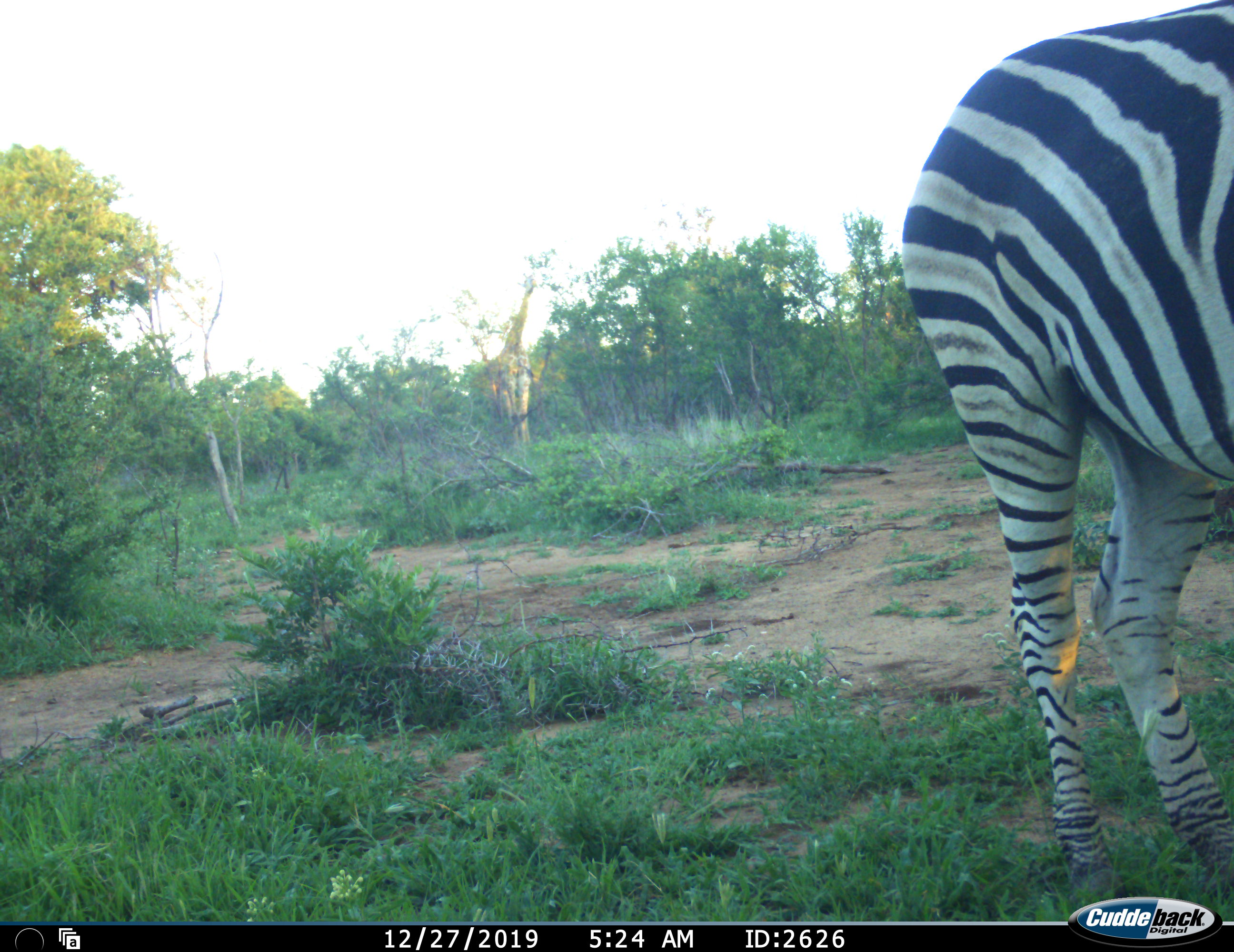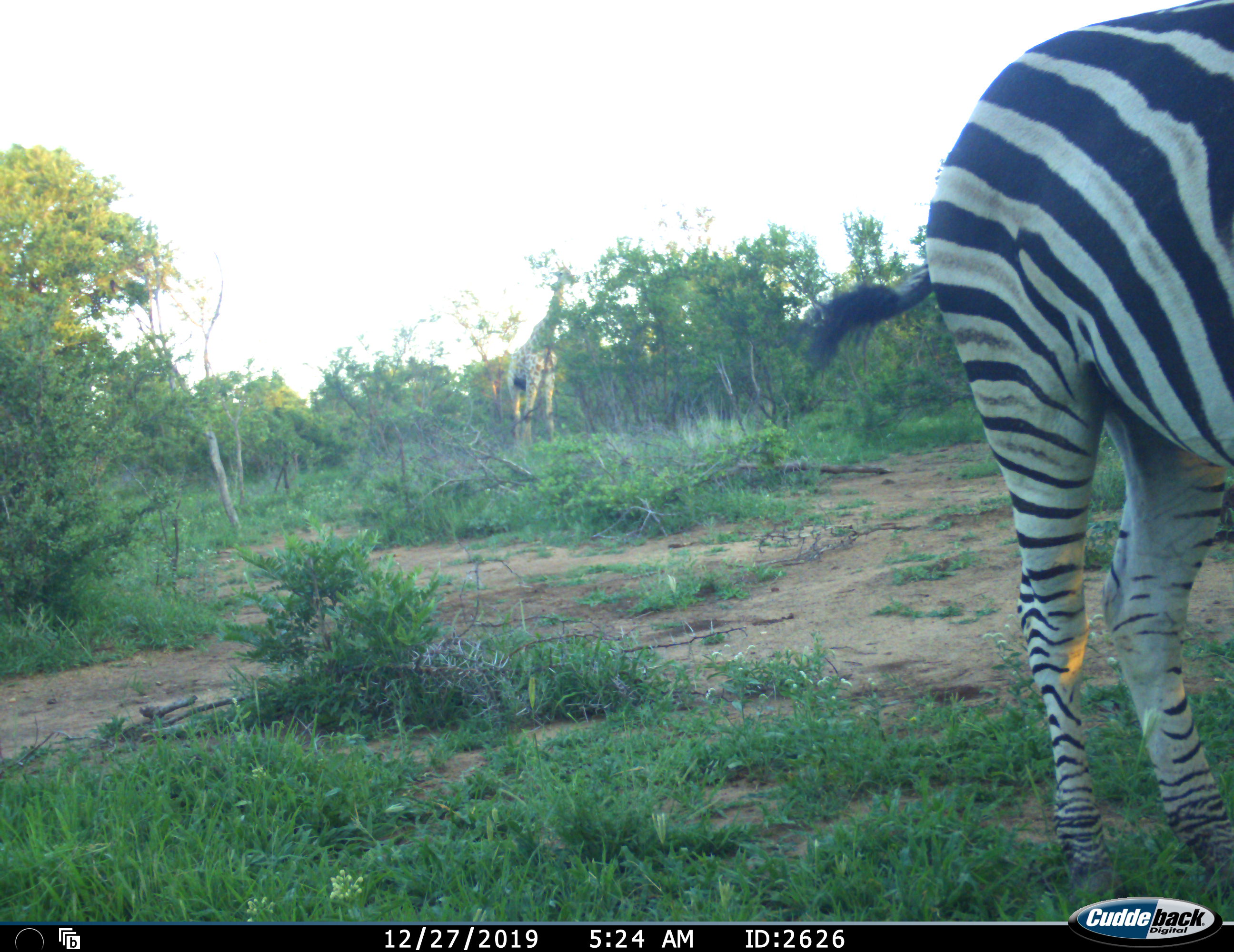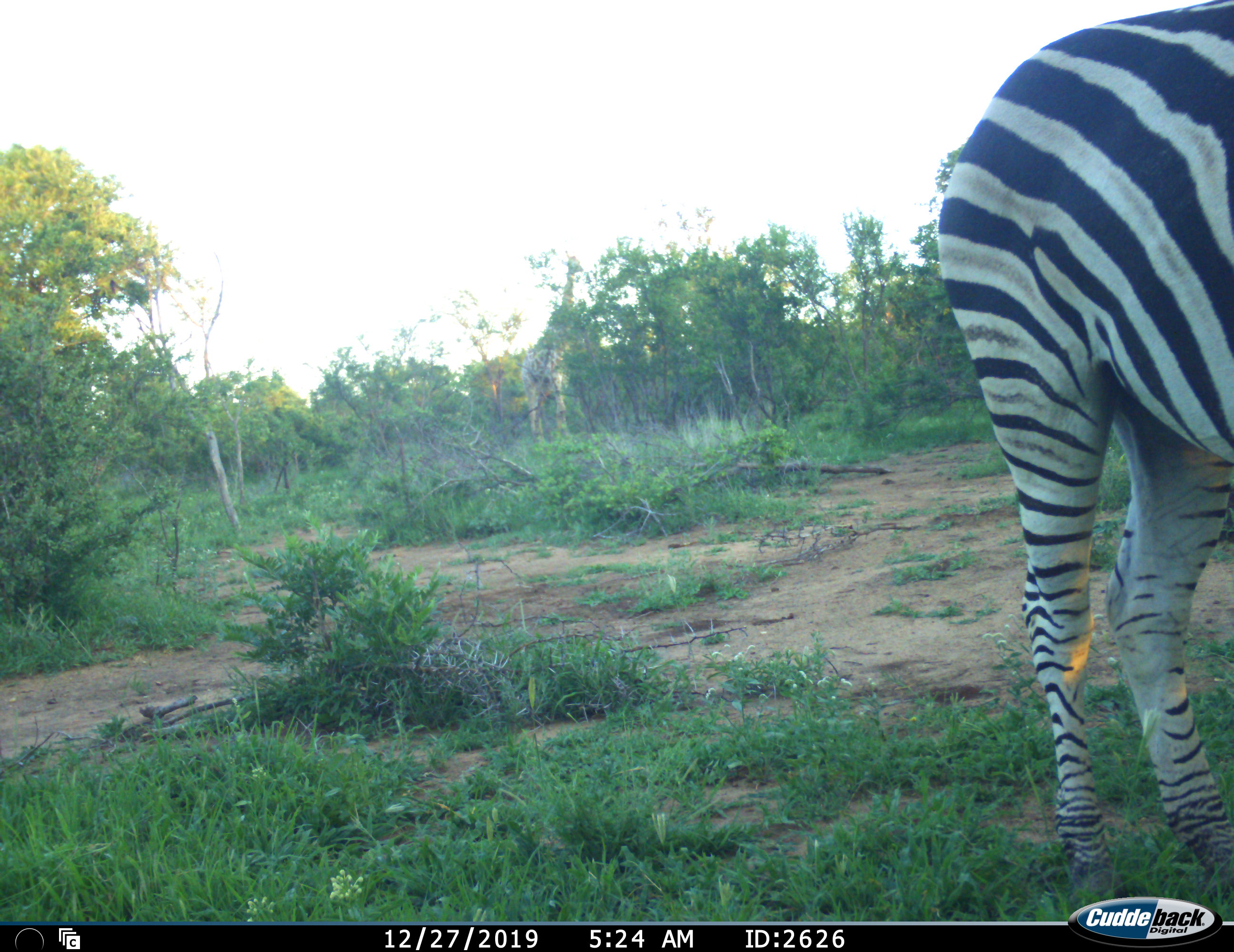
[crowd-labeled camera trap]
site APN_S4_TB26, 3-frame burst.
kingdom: Animalia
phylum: Chordata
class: Mammalia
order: Artiodactyla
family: Giraffidae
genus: Giraffa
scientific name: Giraffa camelopardalis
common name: giraffe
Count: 1.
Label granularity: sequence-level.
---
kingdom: Animalia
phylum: Chordata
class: Mammalia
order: Perissodactyla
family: Equidae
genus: Equus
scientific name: Equus quagga burchellii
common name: burchell's zebra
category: zebraburchells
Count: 1.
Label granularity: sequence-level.